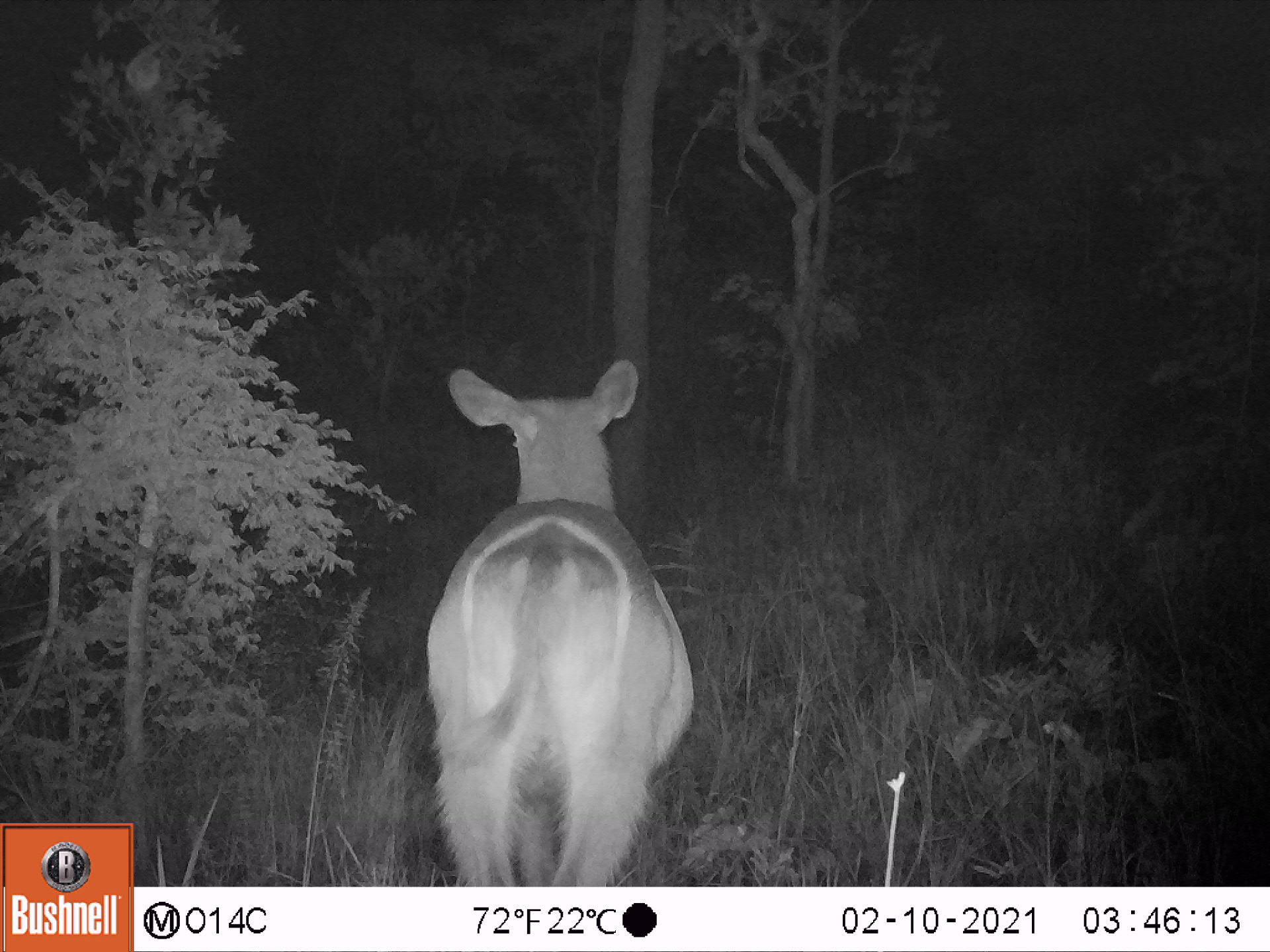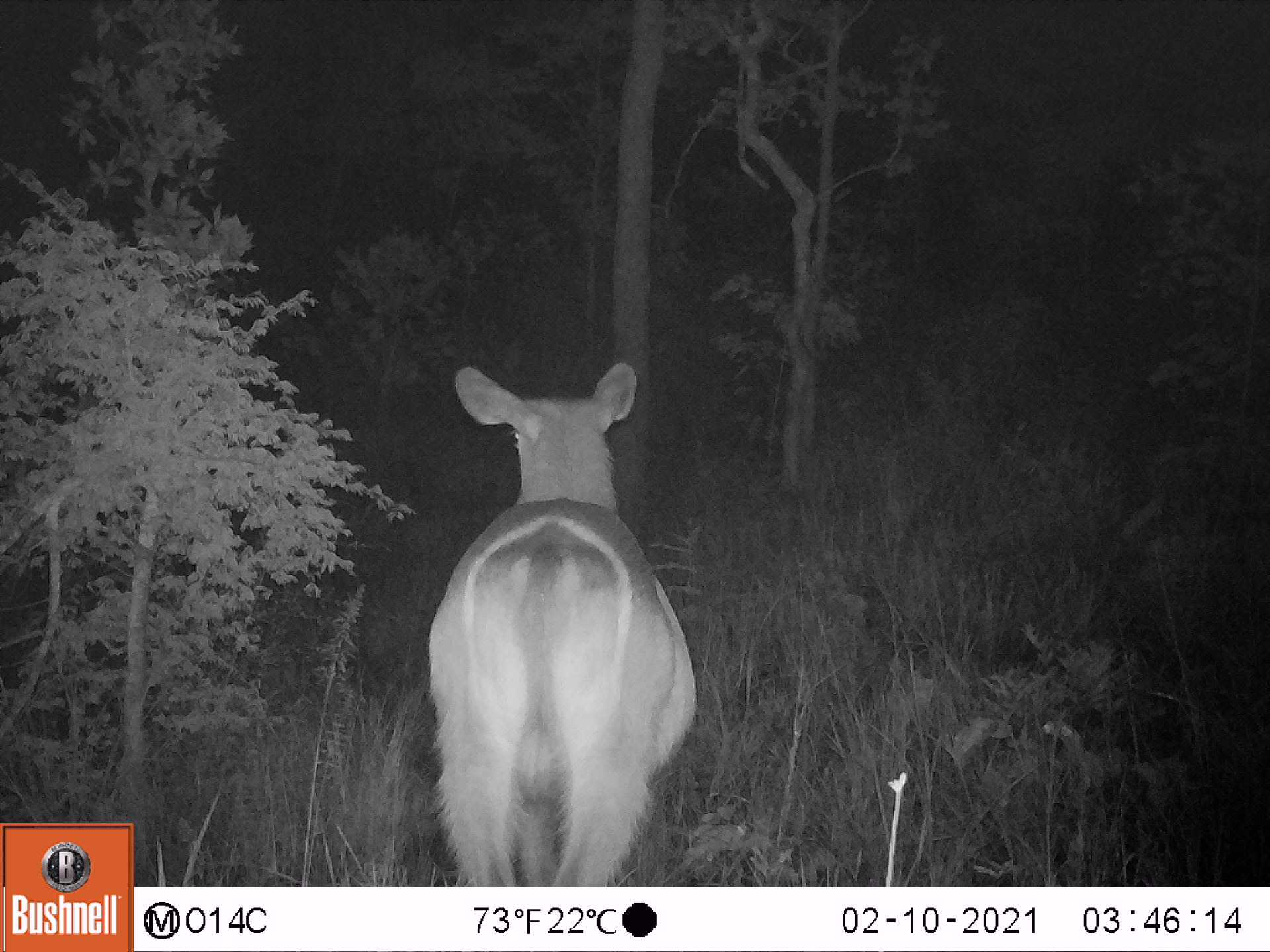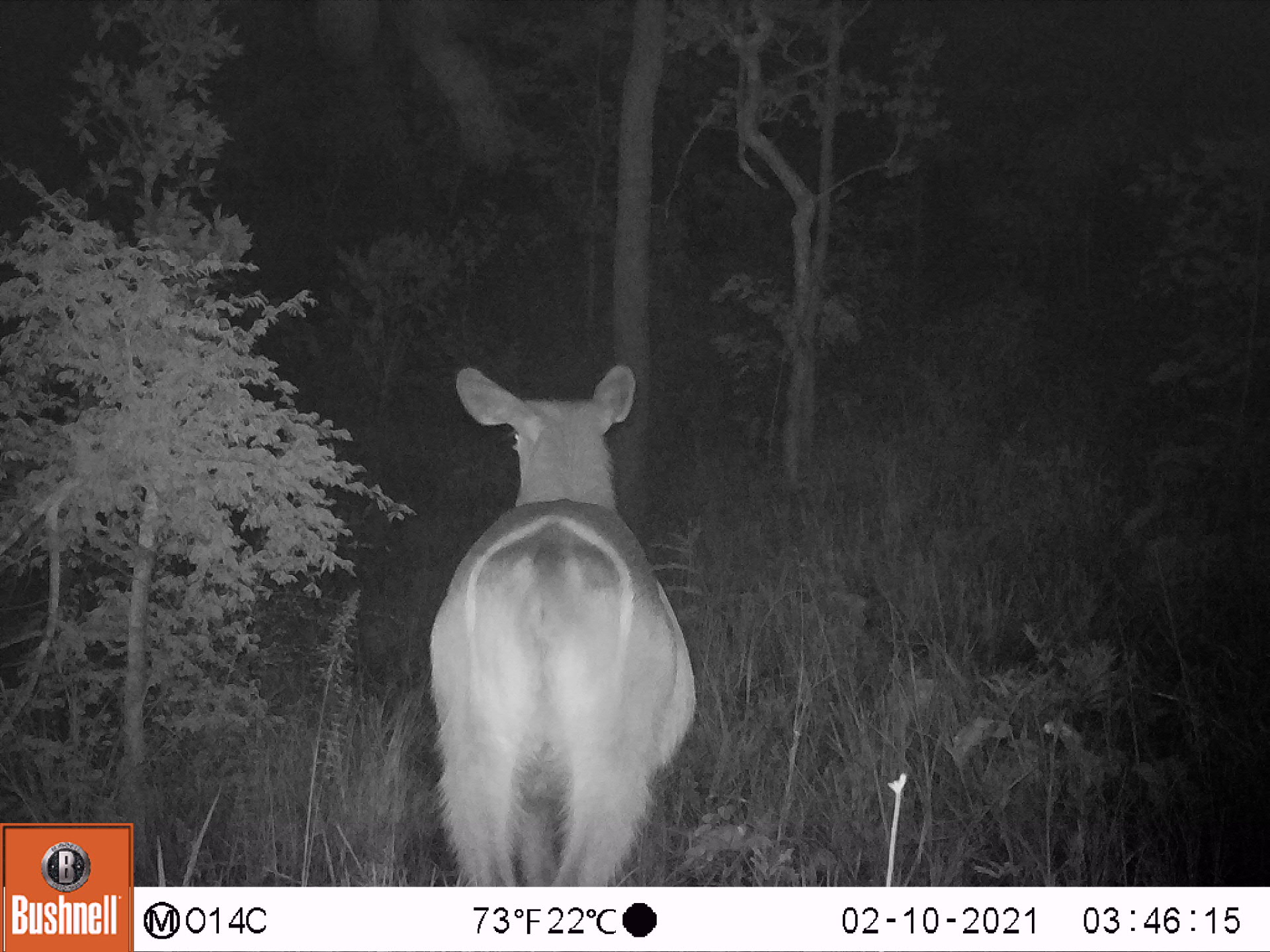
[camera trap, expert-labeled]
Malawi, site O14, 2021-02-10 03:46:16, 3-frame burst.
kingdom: Animalia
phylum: Chordata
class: Mammalia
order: Artiodactyla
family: Bovidae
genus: Kobus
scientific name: Kobus ellipsiprymnus ellipsiprymnus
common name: common waterbuck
Common waterbuck (Kobus ellipsiprymnus ellipsiprymnus), count 1.